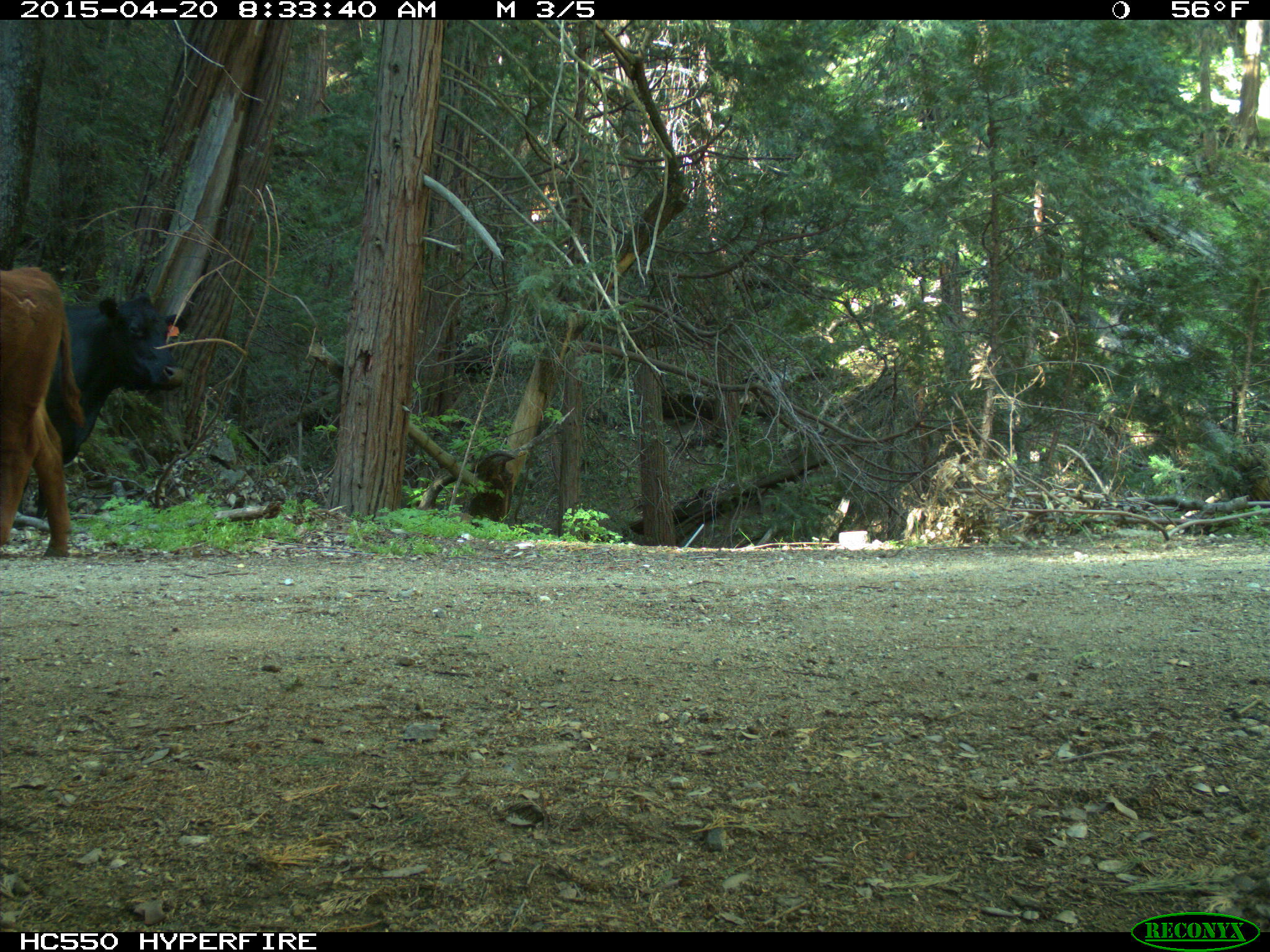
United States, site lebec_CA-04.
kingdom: Animalia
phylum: Chordata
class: Mammalia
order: Artiodactyla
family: Bovidae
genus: Bos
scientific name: Bos taurus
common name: domestic cow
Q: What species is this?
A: Bos taurus (domestic cow).